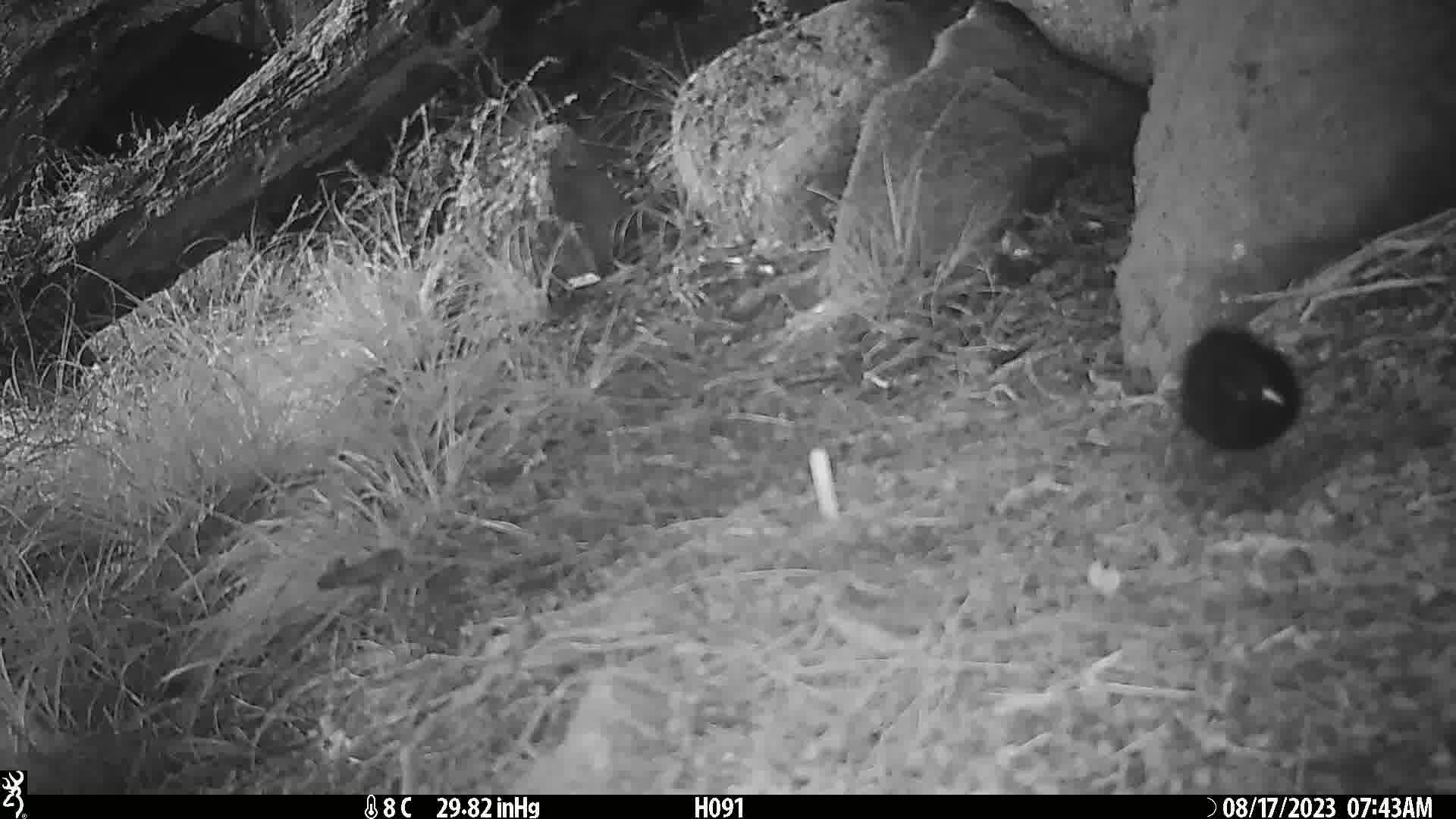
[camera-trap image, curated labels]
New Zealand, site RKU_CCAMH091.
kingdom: Animalia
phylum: Chordata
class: Aves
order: Passeriformes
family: Turdidae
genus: Turdus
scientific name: Turdus merula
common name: eurasian blackbird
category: blackbird